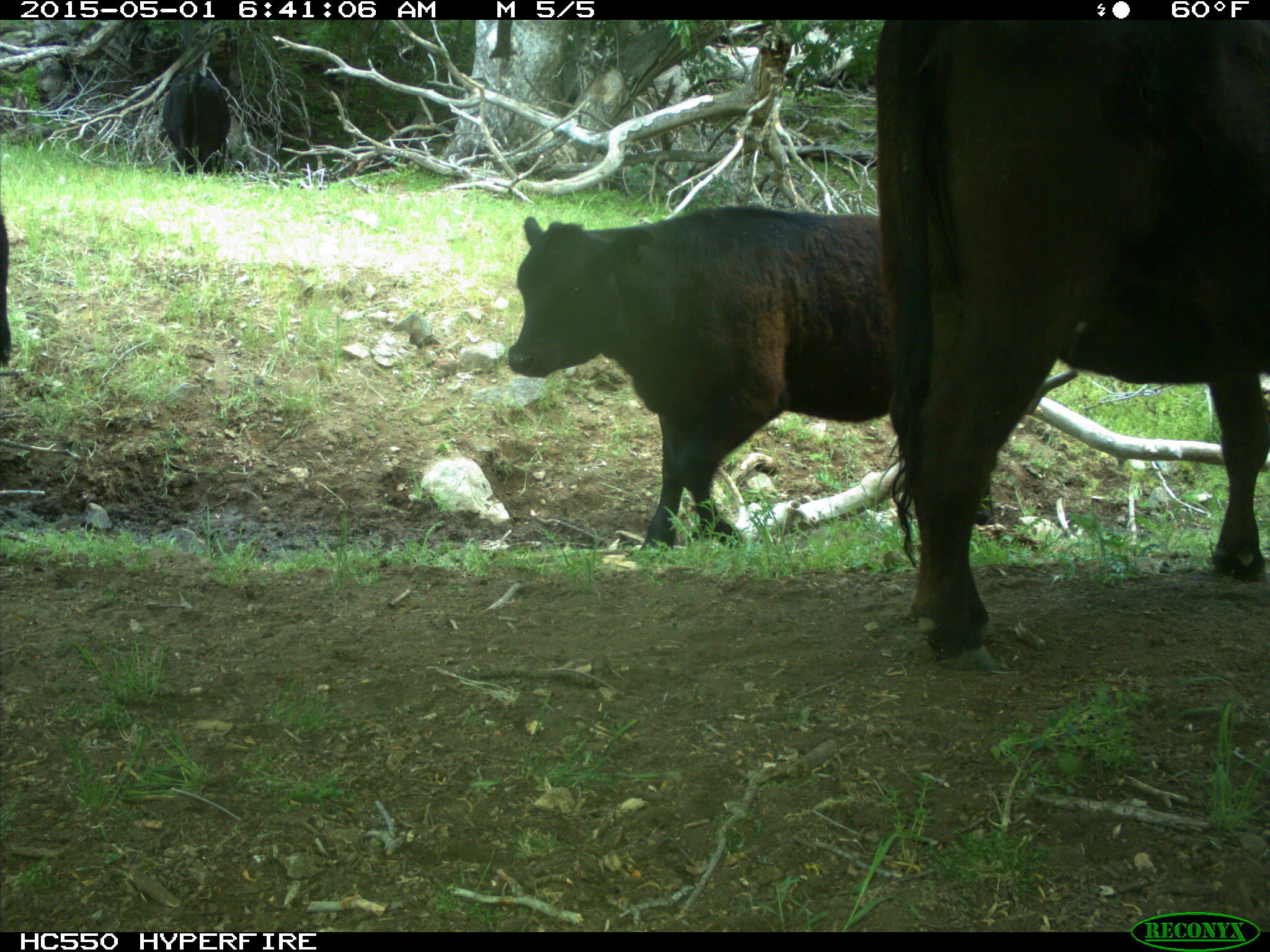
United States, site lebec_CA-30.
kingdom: Animalia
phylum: Chordata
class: Mammalia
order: Artiodactyla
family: Bovidae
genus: Bos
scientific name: Bos taurus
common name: domestic cow